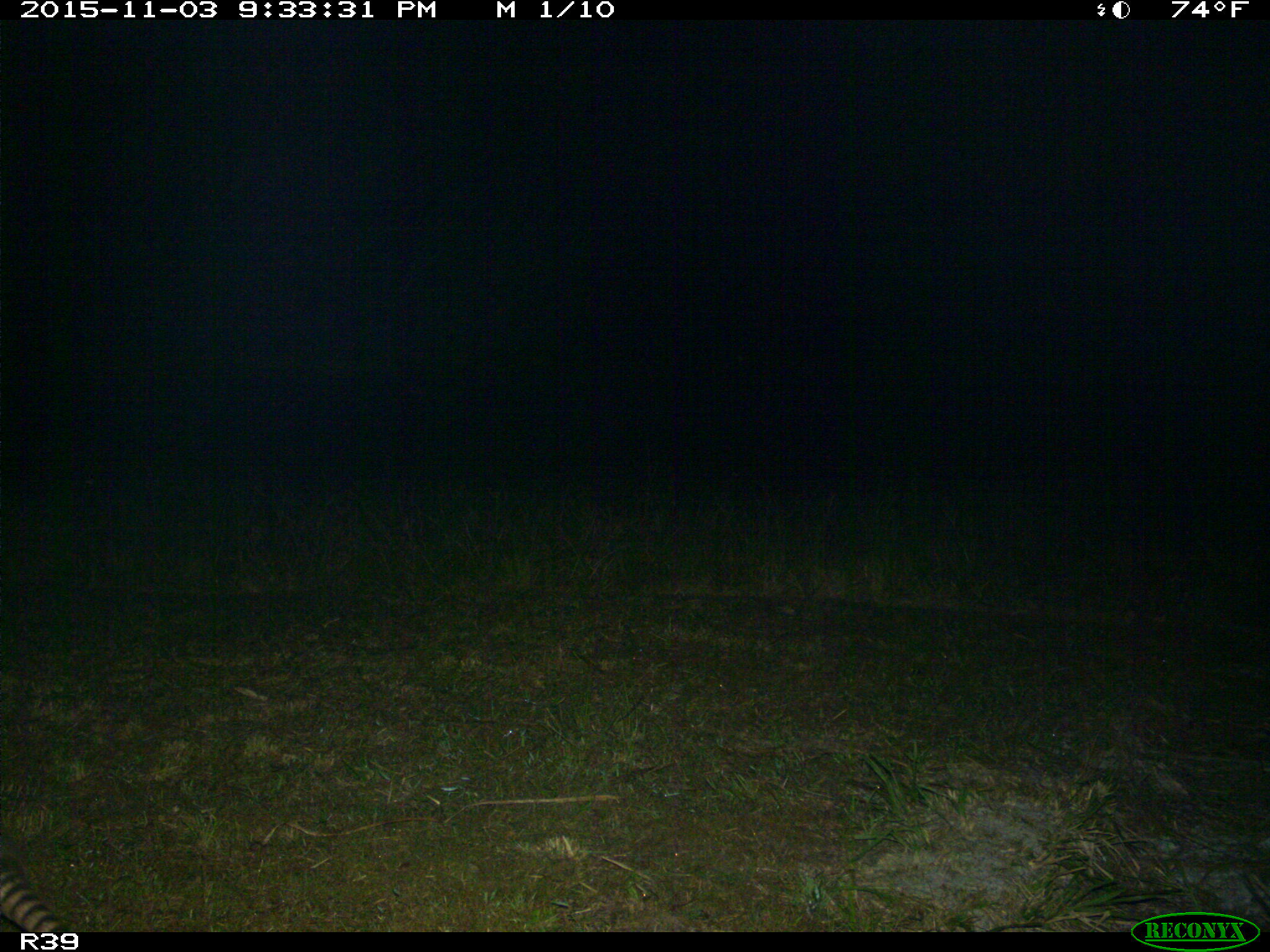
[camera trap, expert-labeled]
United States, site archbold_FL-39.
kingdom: Animalia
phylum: Chordata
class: Mammalia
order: Artiodactyla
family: Suidae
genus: Sus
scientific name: Sus scrofa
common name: wild boar